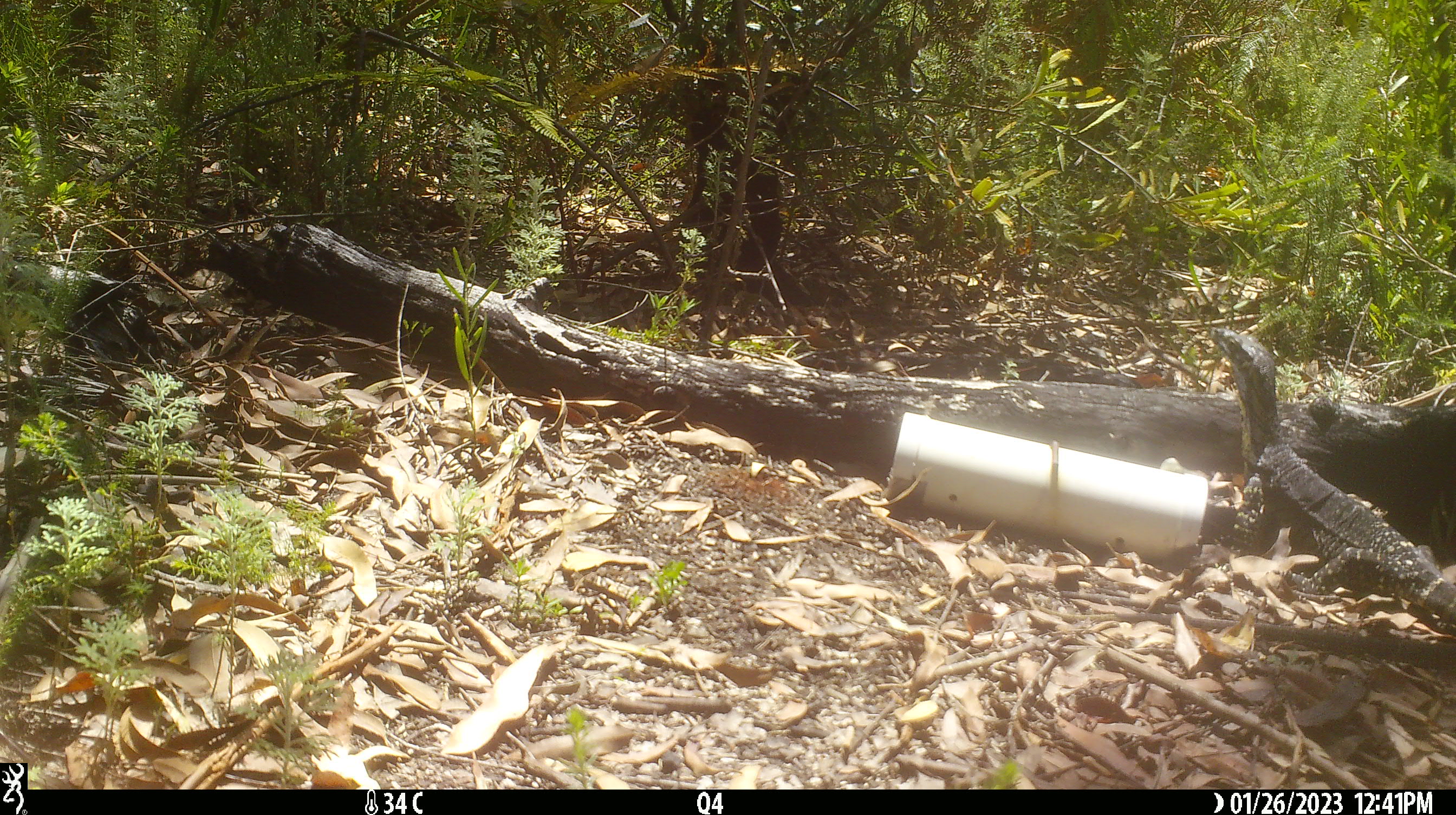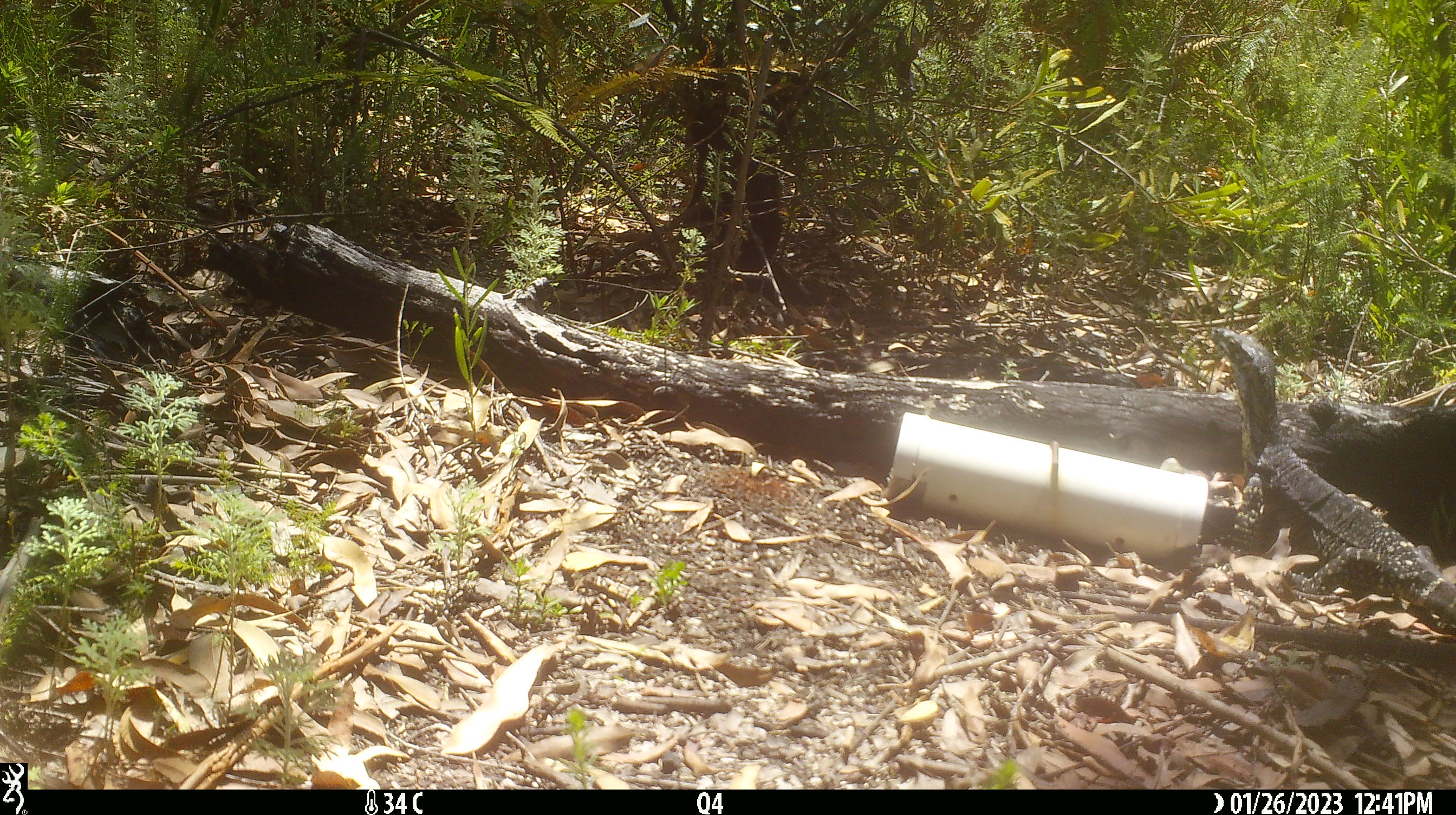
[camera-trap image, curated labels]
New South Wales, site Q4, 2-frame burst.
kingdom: Animalia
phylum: Chordata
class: Reptilia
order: Squamata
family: Varanidae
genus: Varanus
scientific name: Varanus varius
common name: lace monitor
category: goanna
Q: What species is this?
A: Goanna (lace monitor) (Varanus varius).